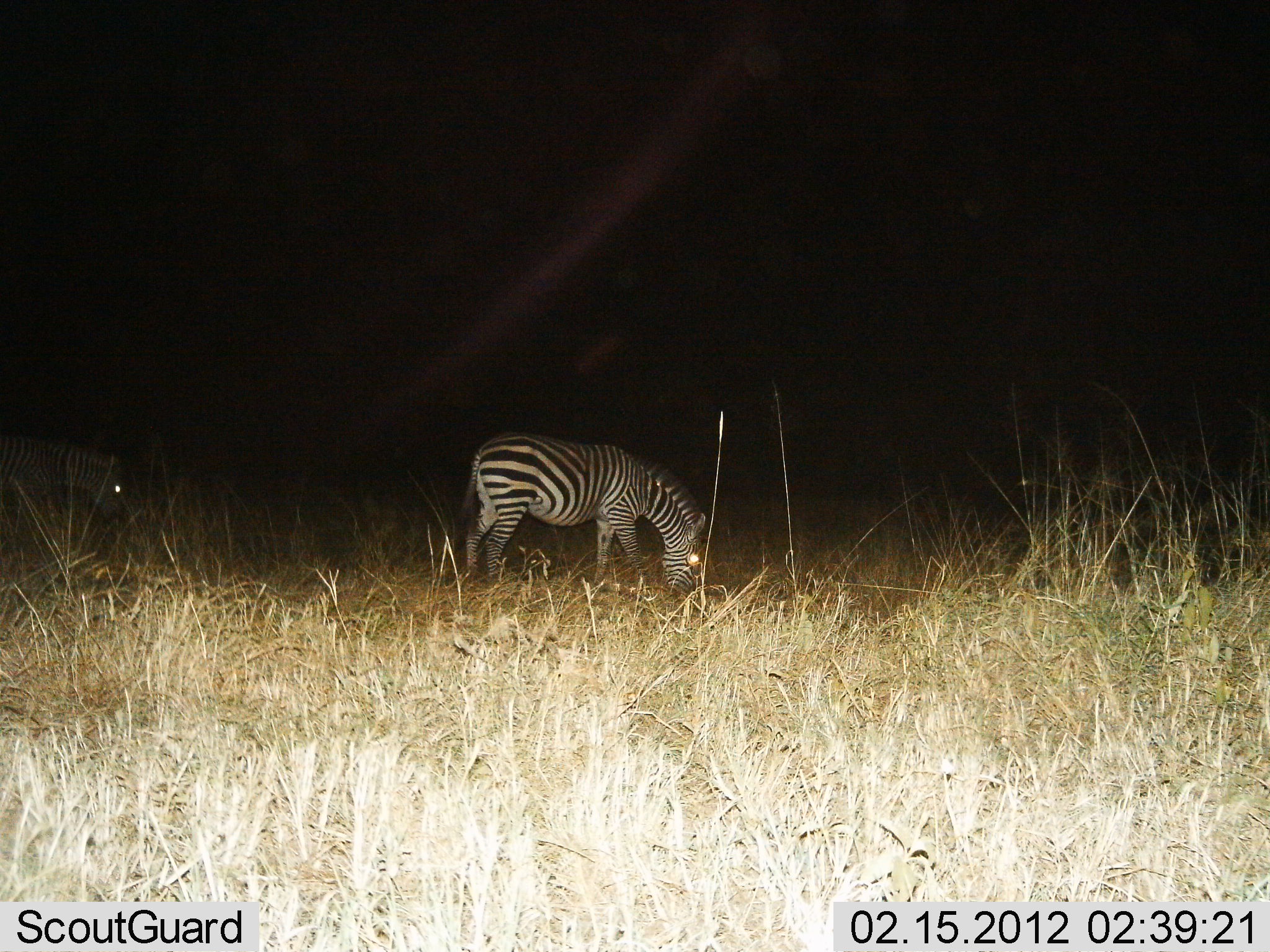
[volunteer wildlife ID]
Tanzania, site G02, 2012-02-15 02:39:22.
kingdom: Animalia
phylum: Chordata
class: Mammalia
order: Perissodactyla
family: Equidae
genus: Equus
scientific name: Equus quagga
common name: plains zebra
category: zebra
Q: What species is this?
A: Zebra (plains zebra) (Equus quagga).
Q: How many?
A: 2.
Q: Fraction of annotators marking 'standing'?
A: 17%.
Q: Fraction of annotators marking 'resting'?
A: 4%.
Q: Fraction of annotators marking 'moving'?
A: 4%.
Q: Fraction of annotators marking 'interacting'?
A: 0%.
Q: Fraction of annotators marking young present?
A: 4%.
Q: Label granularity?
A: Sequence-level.